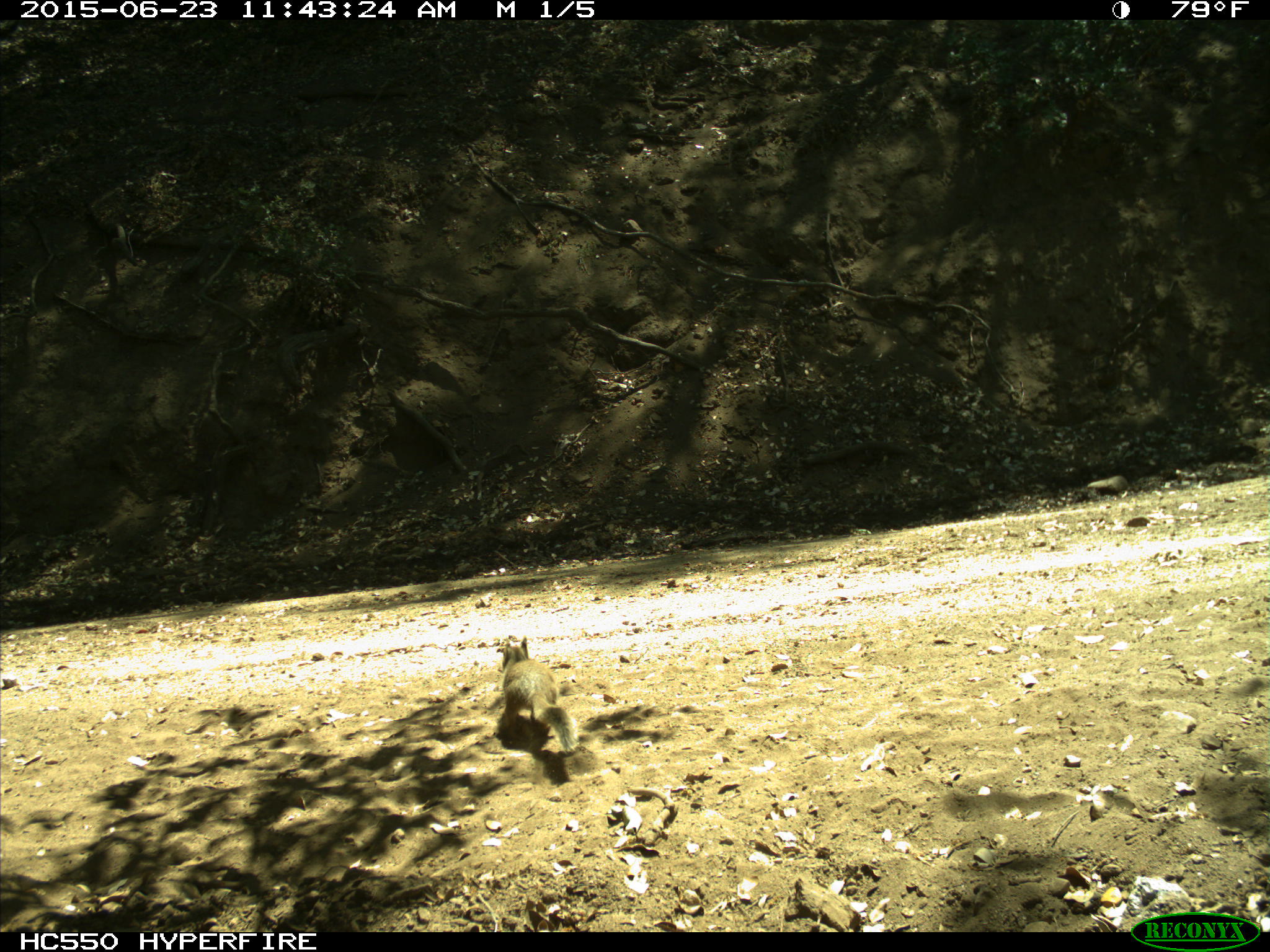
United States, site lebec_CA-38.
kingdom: Animalia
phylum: Chordata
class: Mammalia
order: Rodentia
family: Sciuridae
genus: Otospermophilus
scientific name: Otospermophilus beecheyi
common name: california ground squirrel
Otospermophilus beecheyi (california ground squirrel).